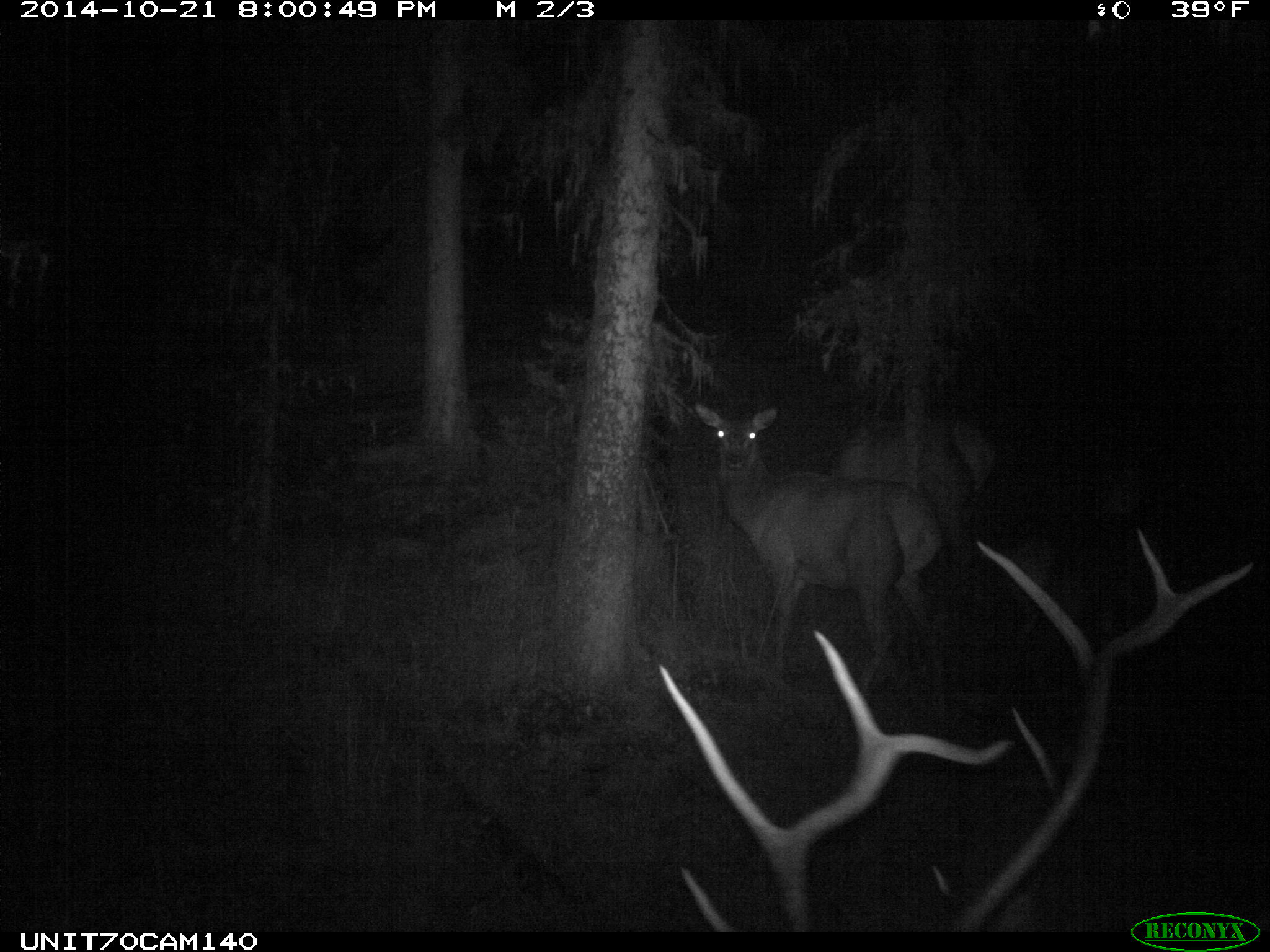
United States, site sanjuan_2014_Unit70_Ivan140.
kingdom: Animalia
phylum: Chordata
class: Mammalia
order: Artiodactyla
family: Cervidae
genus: Cervus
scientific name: Cervus elaphus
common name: red deer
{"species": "Cervus elaphus (red deer)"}